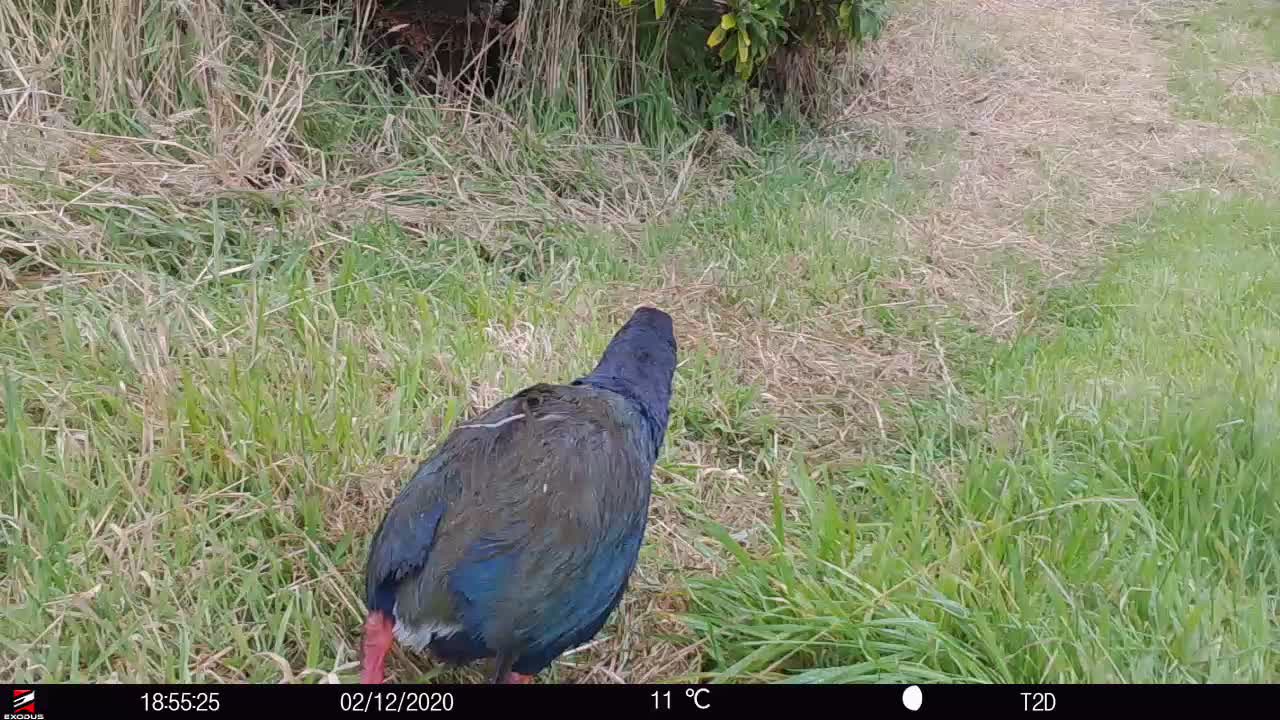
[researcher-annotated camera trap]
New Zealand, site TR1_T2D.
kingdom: Animalia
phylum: Chordata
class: Aves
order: Gruiformes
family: Rallidae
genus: Porphyrio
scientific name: Porphyrio mantelli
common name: takahe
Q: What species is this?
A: Takahe (Porphyrio mantelli).